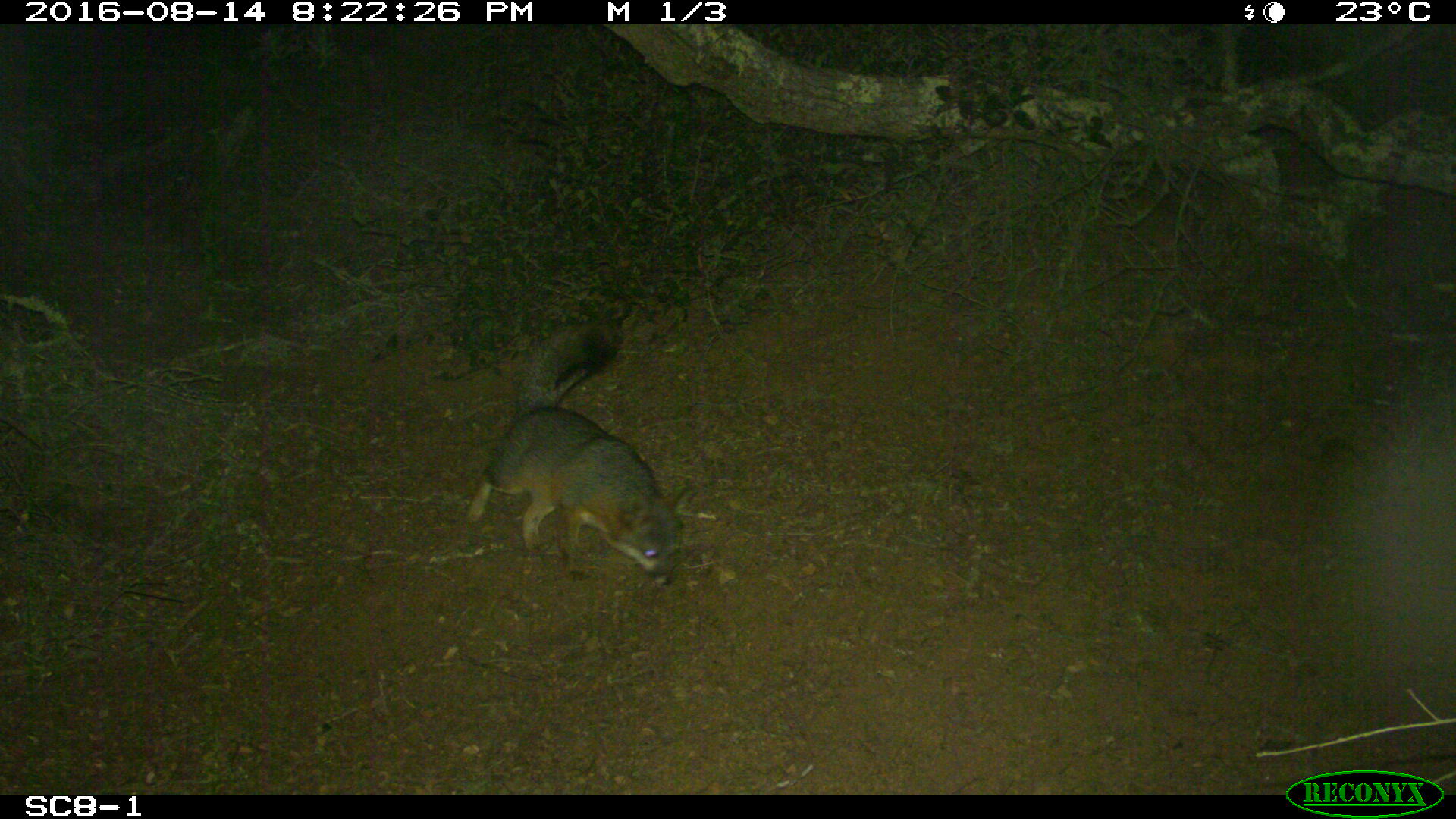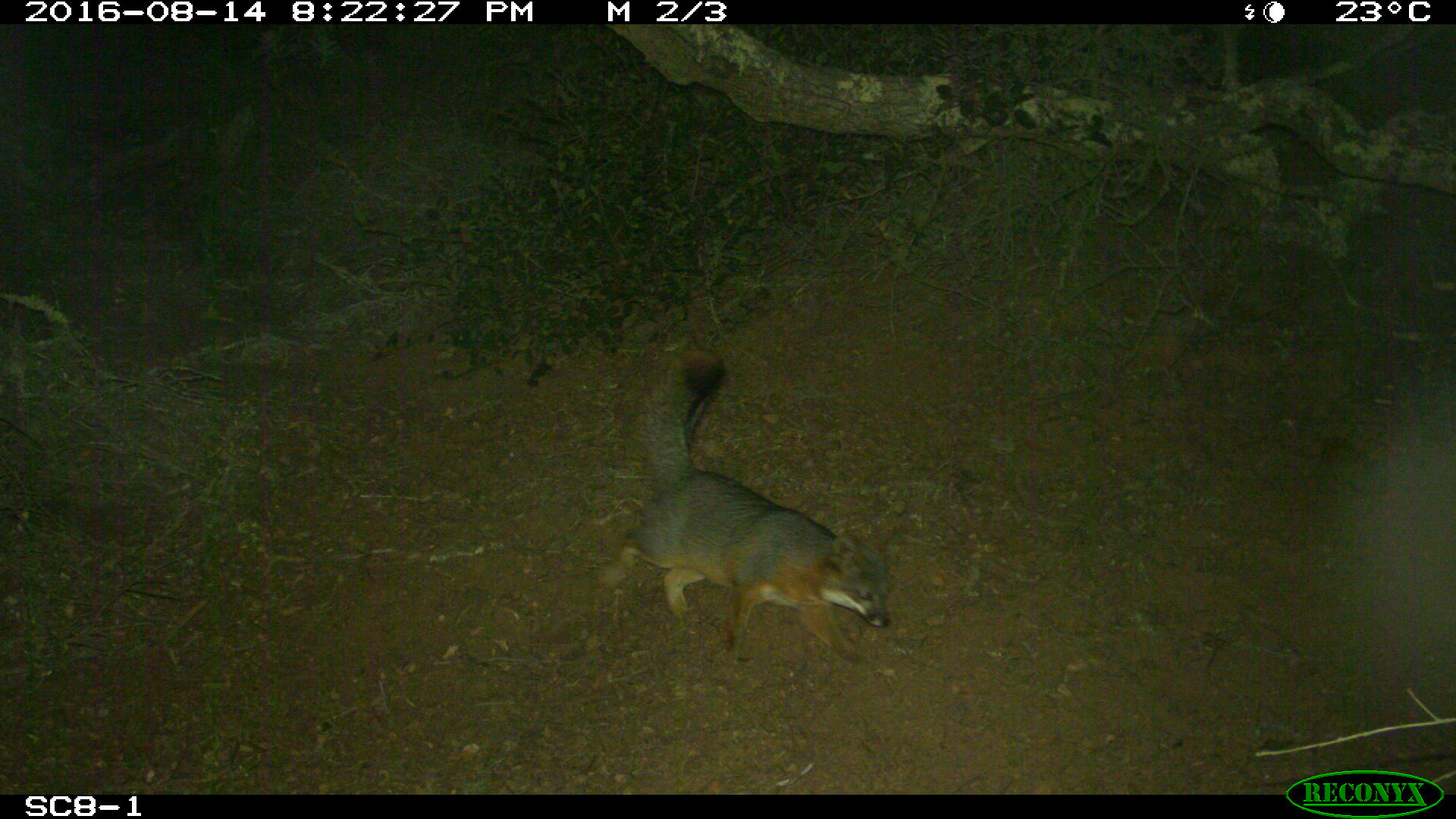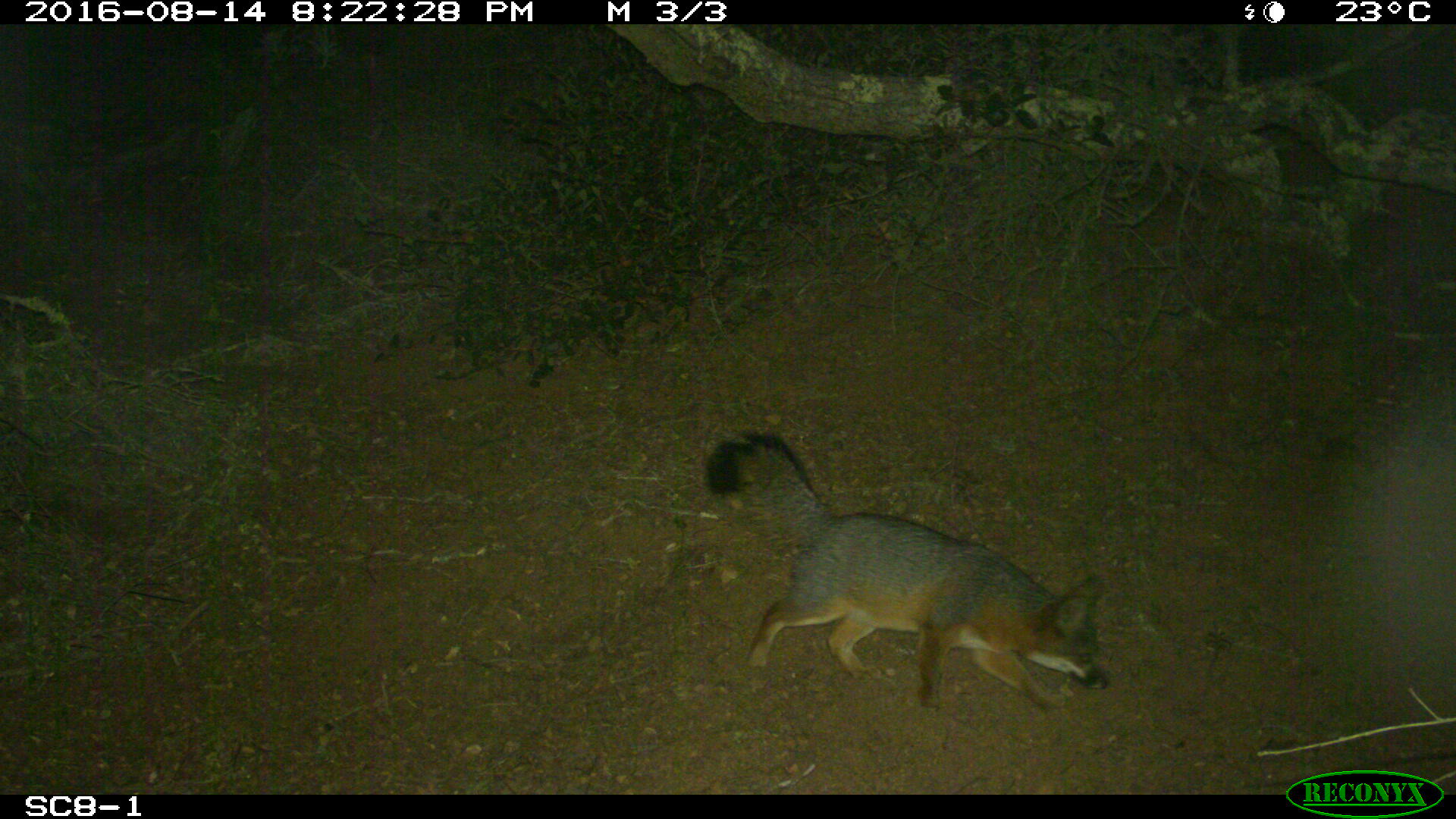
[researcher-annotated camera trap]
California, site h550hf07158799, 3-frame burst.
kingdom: Animalia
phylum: Chordata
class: Mammalia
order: Carnivora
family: Canidae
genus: Urocyon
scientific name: Urocyon littoralis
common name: island fox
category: fox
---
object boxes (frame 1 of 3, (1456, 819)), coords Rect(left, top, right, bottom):
fox: Rect(466, 331, 685, 585)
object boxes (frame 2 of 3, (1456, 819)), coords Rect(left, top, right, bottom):
fox: Rect(588, 342, 899, 677)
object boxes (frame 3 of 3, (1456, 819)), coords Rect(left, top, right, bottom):
fox: Rect(704, 431, 1107, 709)